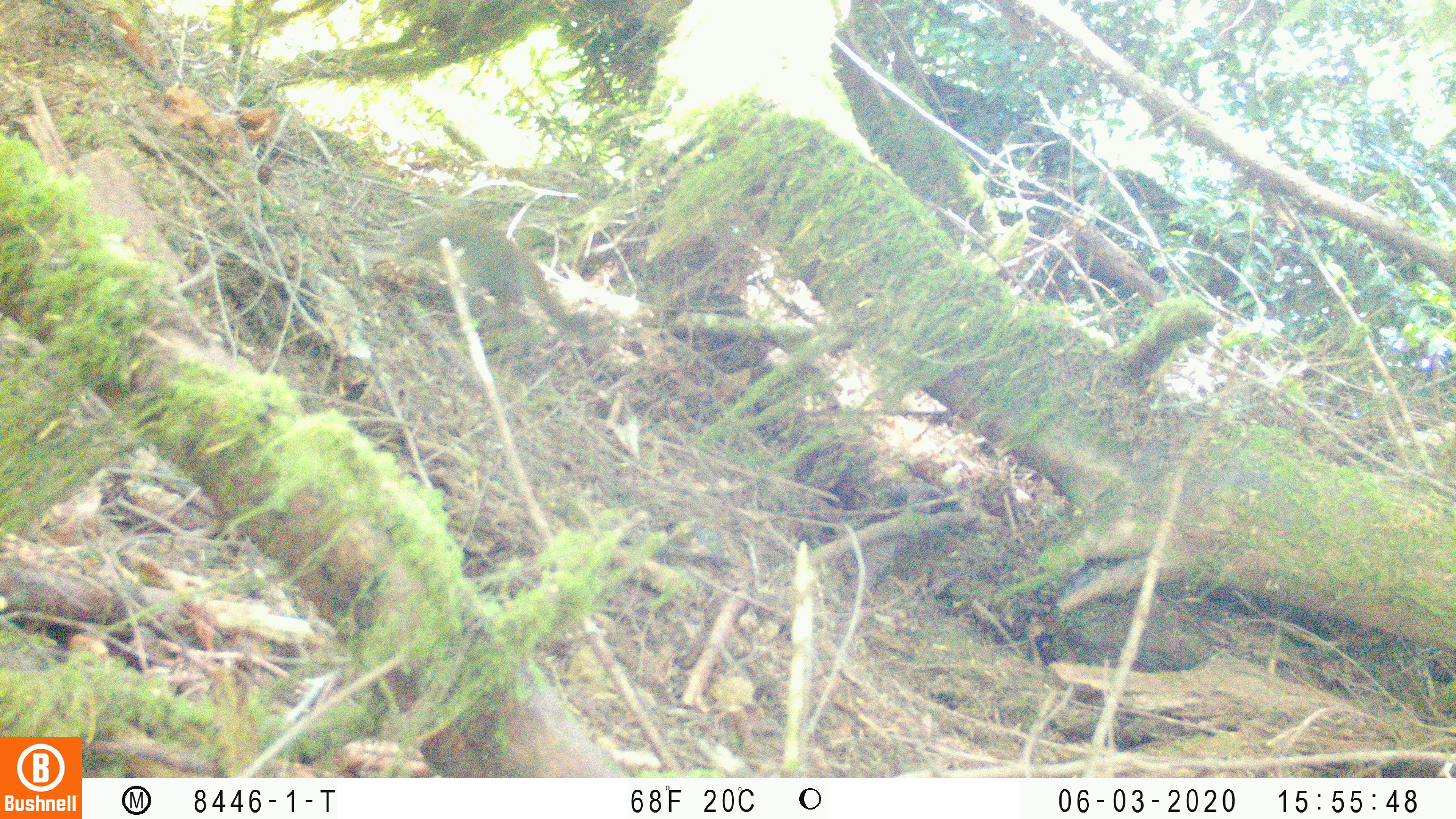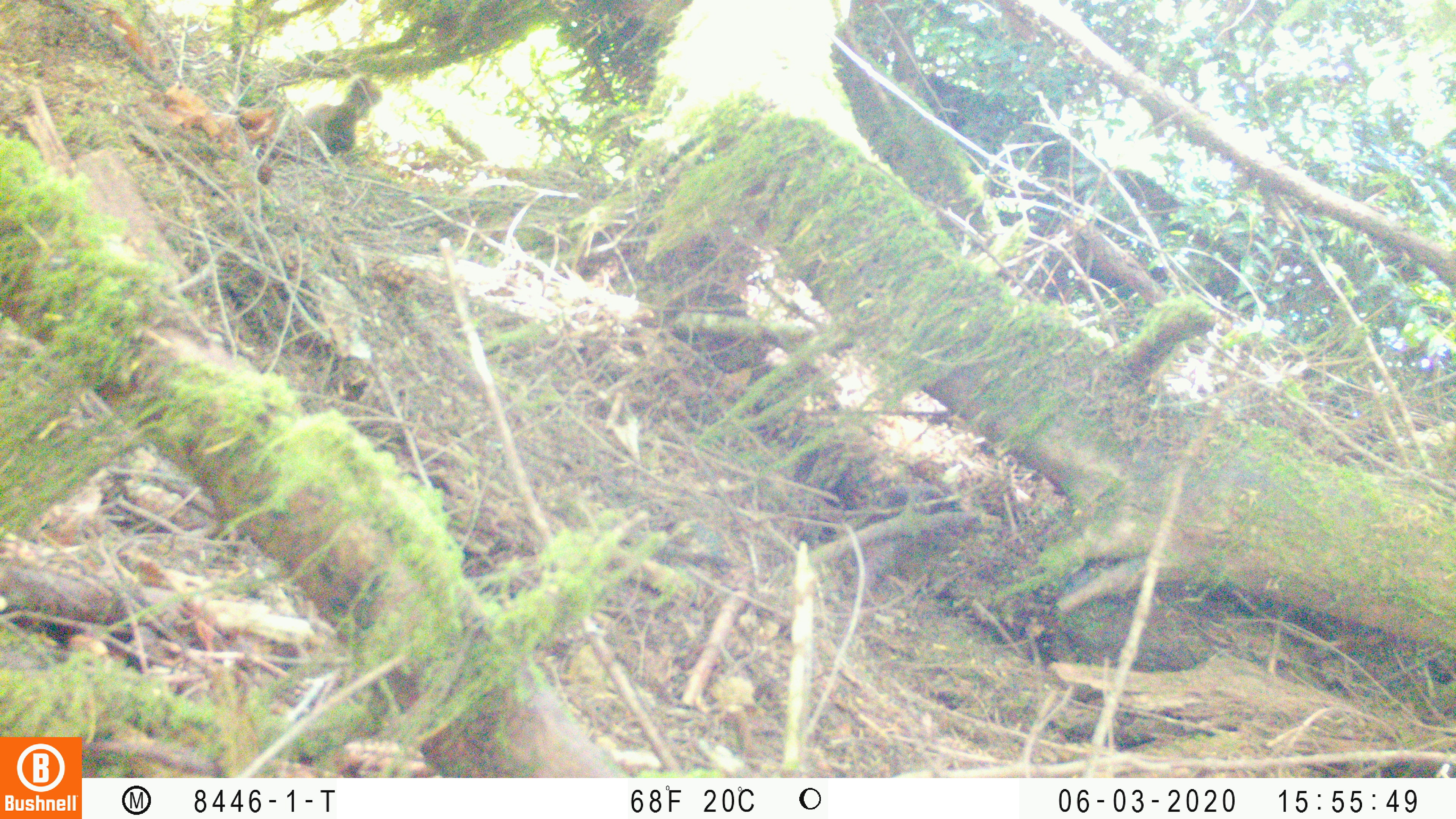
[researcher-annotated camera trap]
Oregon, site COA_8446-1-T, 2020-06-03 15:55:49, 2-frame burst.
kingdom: Animalia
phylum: Chordata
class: Mammalia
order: Rodentia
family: Sciuridae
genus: Tamiasciurus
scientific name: Tamiasciurus douglasii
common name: douglas squirrel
Douglas squirrel (Tamiasciurus douglasii).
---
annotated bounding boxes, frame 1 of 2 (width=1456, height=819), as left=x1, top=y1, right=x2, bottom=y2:
douglas squirrel: left=385, top=214, right=588, bottom=336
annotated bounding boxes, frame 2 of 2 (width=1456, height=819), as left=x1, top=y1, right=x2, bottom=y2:
douglas squirrel: left=299, top=75, right=385, bottom=152